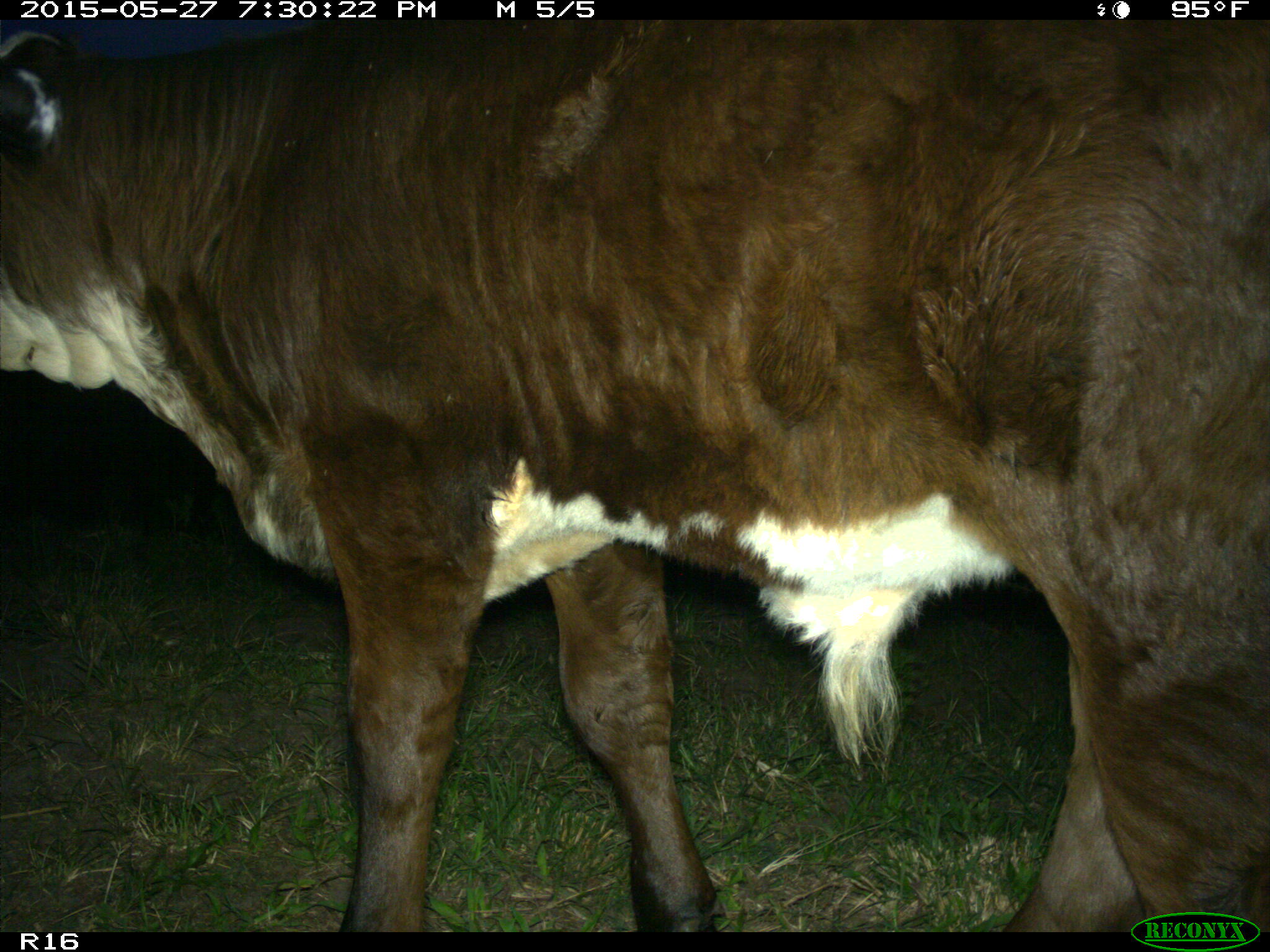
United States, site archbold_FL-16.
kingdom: Animalia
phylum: Chordata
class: Mammalia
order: Artiodactyla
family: Bovidae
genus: Bos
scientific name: Bos taurus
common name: domestic cow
Bos taurus (domestic cow).